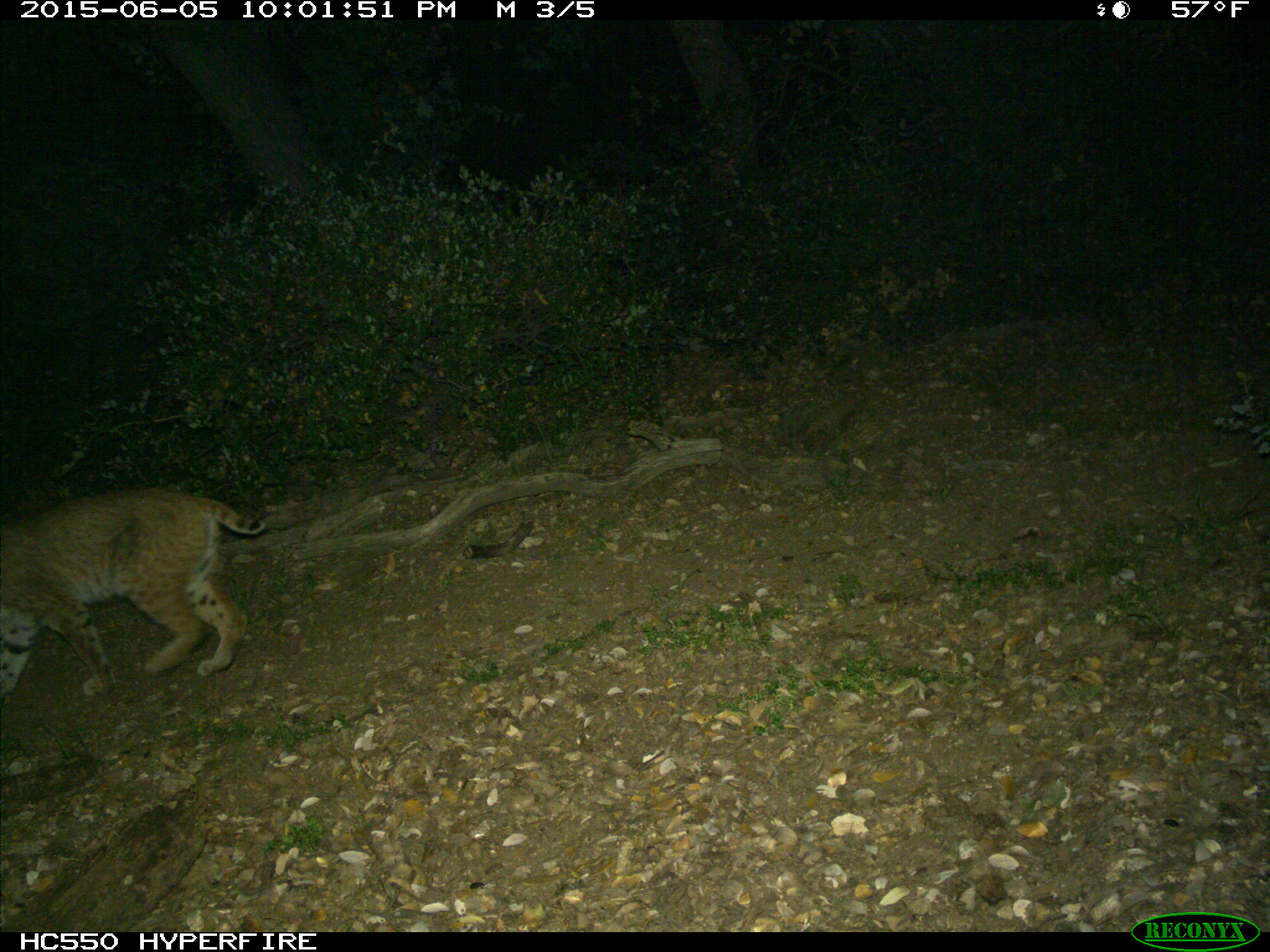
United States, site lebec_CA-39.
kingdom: Animalia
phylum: Chordata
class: Mammalia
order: Carnivora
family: Felidae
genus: Lynx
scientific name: Lynx rufus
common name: bobcat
Lynx rufus (bobcat).